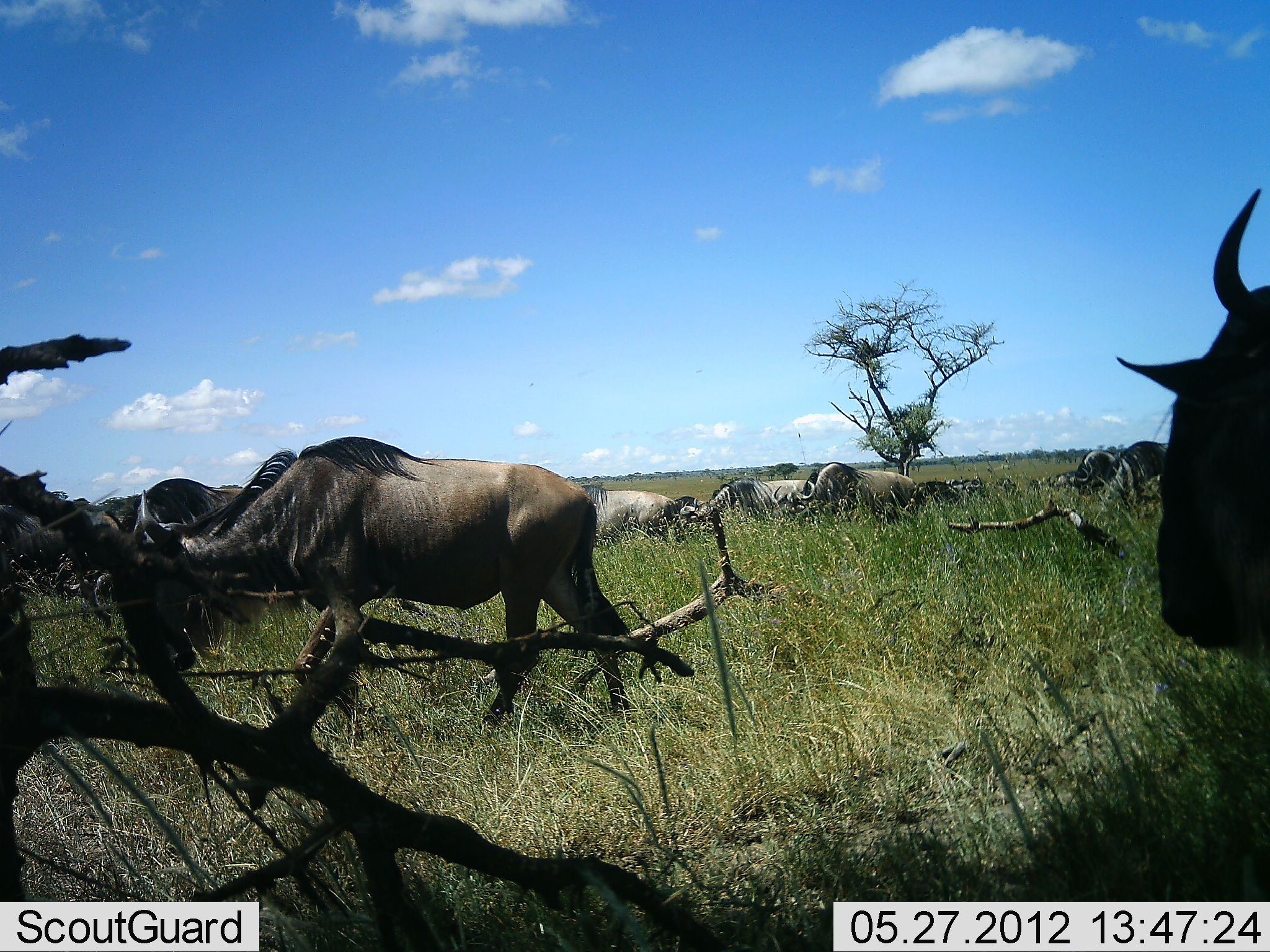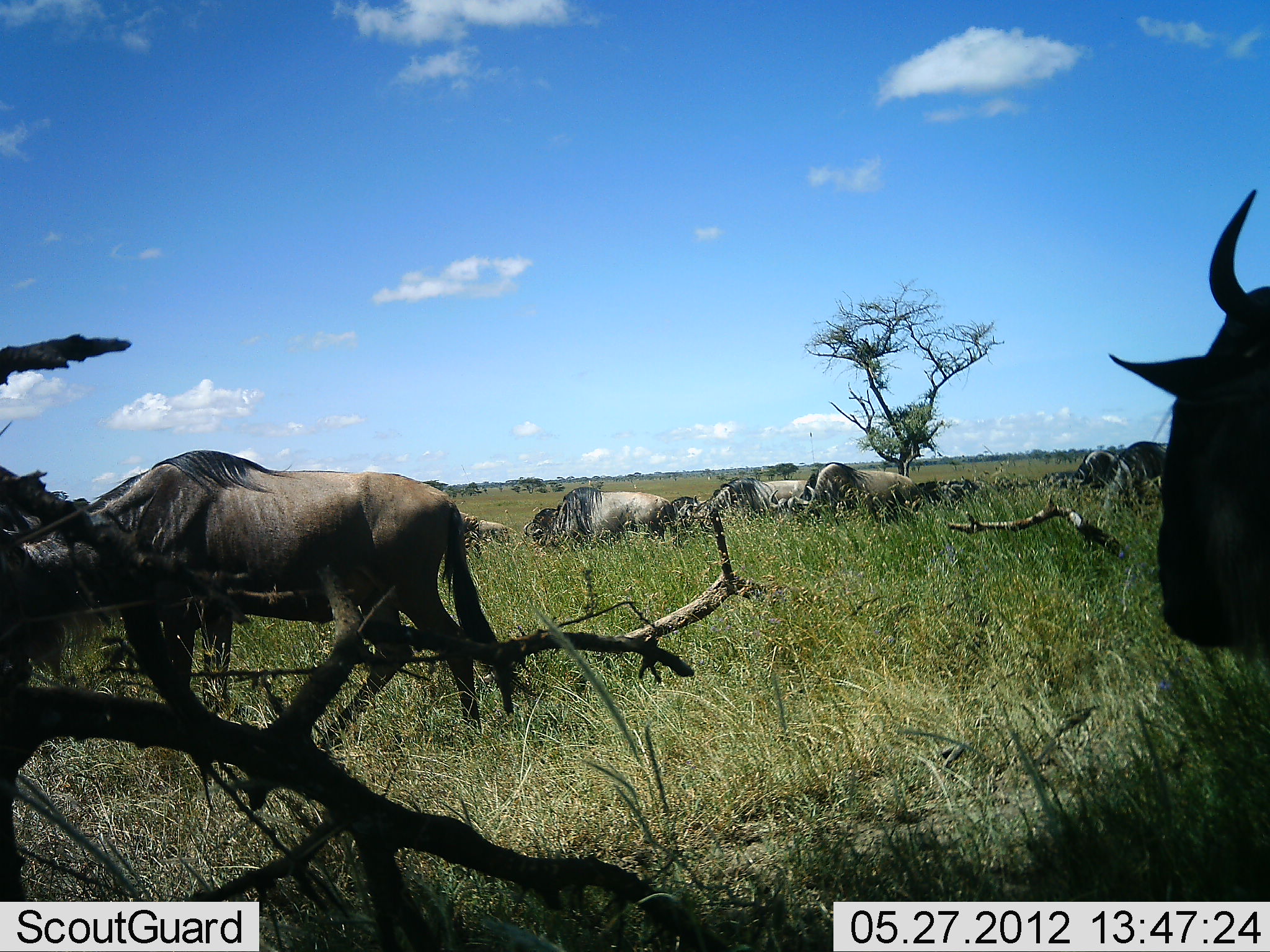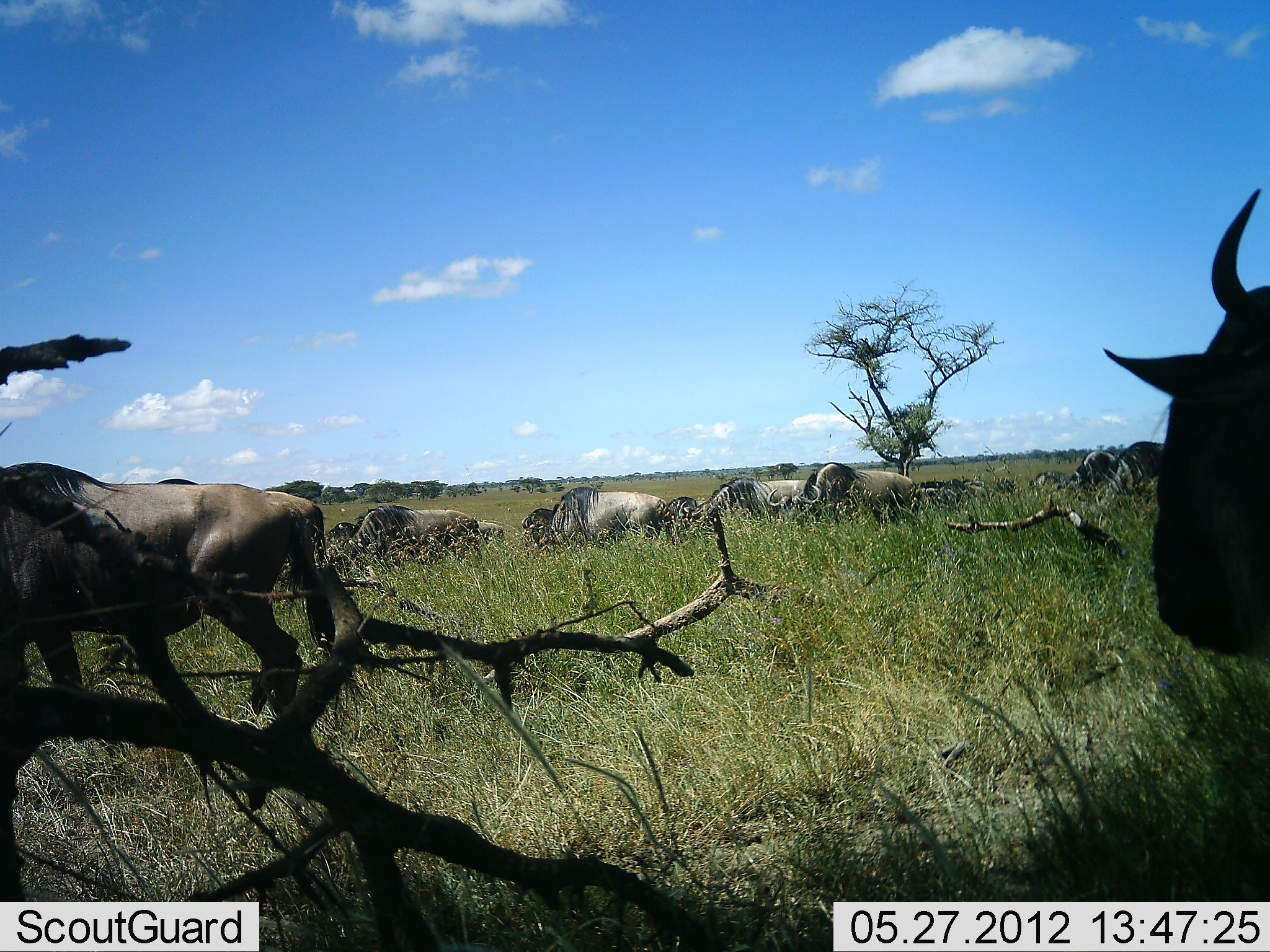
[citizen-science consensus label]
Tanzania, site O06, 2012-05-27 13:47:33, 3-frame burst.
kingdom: Animalia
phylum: Chordata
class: Mammalia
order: Artiodactyla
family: Bovidae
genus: Connochaetes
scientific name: Connochaetes taurinus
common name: blue wildebeest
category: wildebeest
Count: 10.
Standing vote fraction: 67%.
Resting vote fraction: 11%.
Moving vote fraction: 74%.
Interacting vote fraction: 0%.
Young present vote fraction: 0%.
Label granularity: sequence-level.